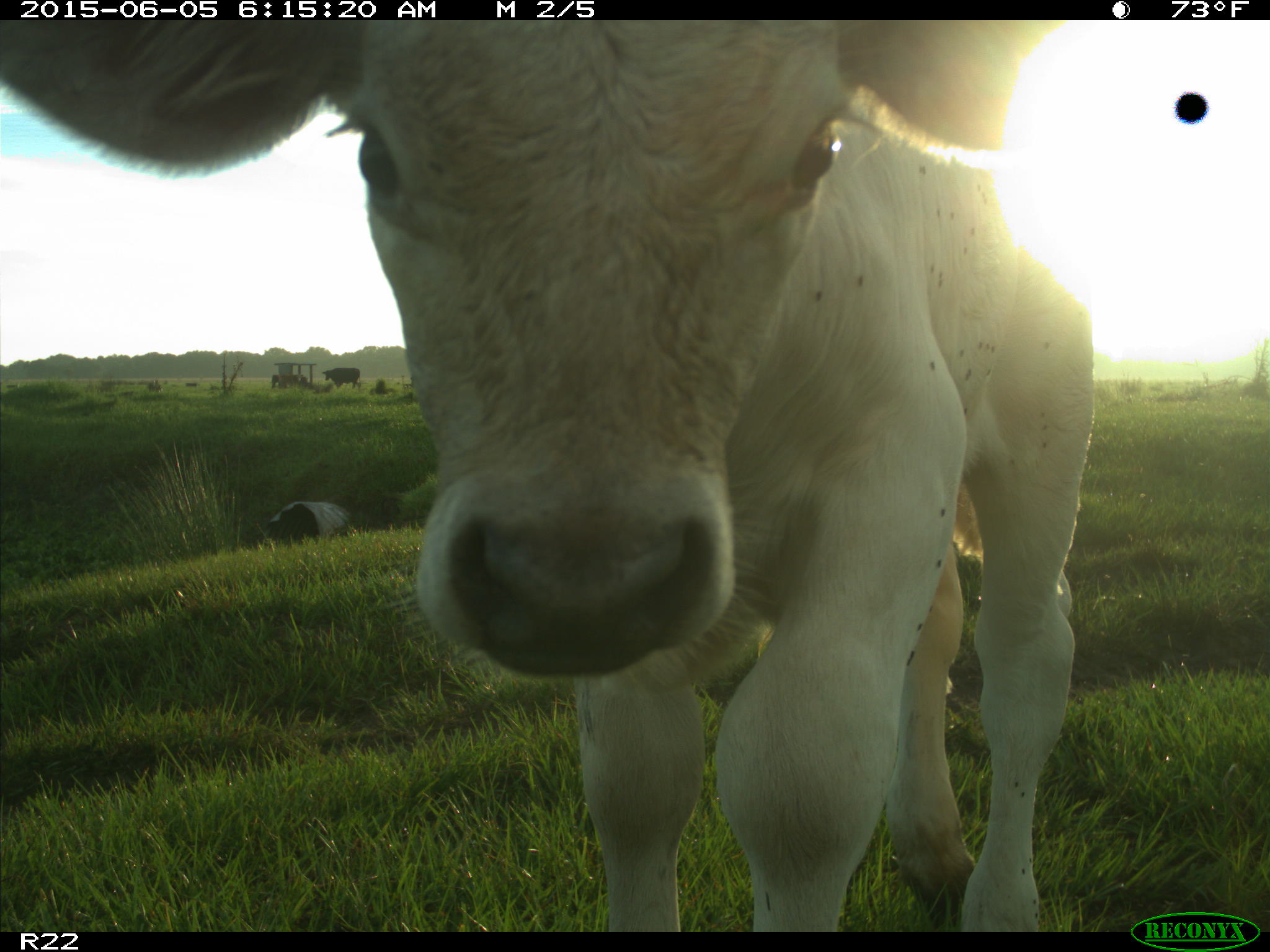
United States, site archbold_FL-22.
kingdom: Animalia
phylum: Chordata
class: Mammalia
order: Artiodactyla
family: Bovidae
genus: Bos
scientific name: Bos taurus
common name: domestic cow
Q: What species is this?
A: Bos taurus (domestic cow).